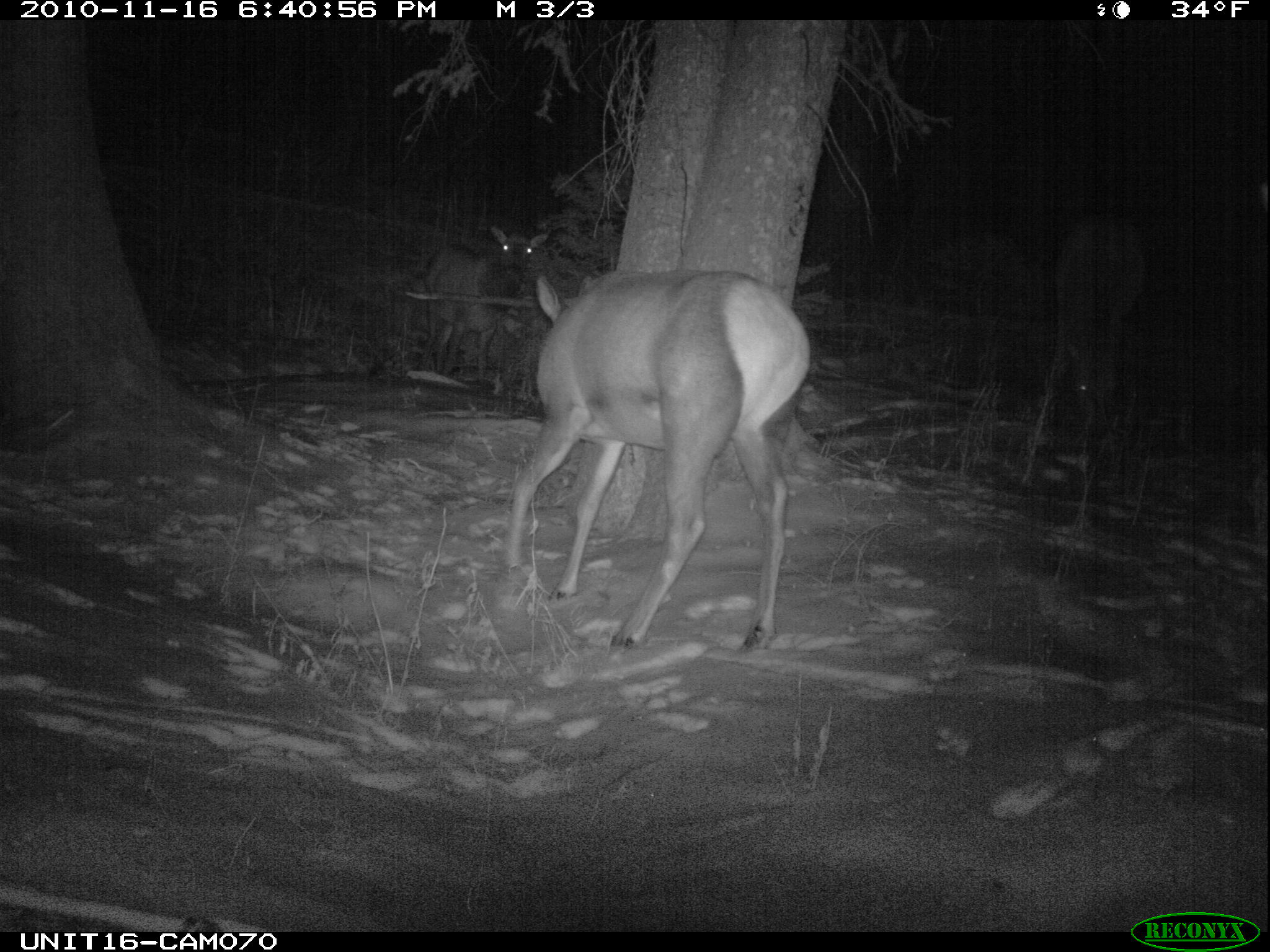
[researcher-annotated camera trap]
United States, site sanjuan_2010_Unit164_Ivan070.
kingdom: Animalia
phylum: Chordata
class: Mammalia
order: Artiodactyla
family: Cervidae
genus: Cervus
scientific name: Cervus elaphus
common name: red deer